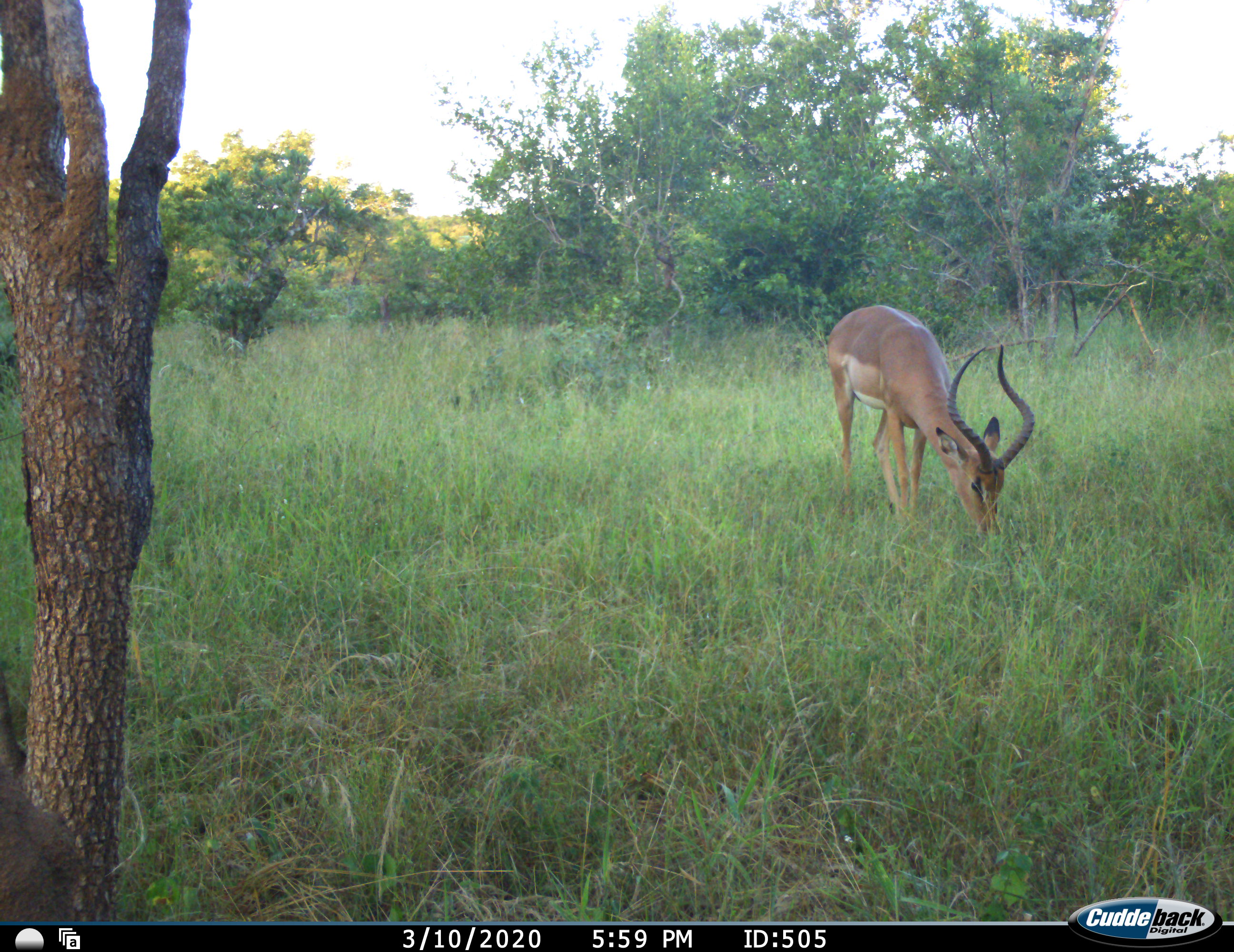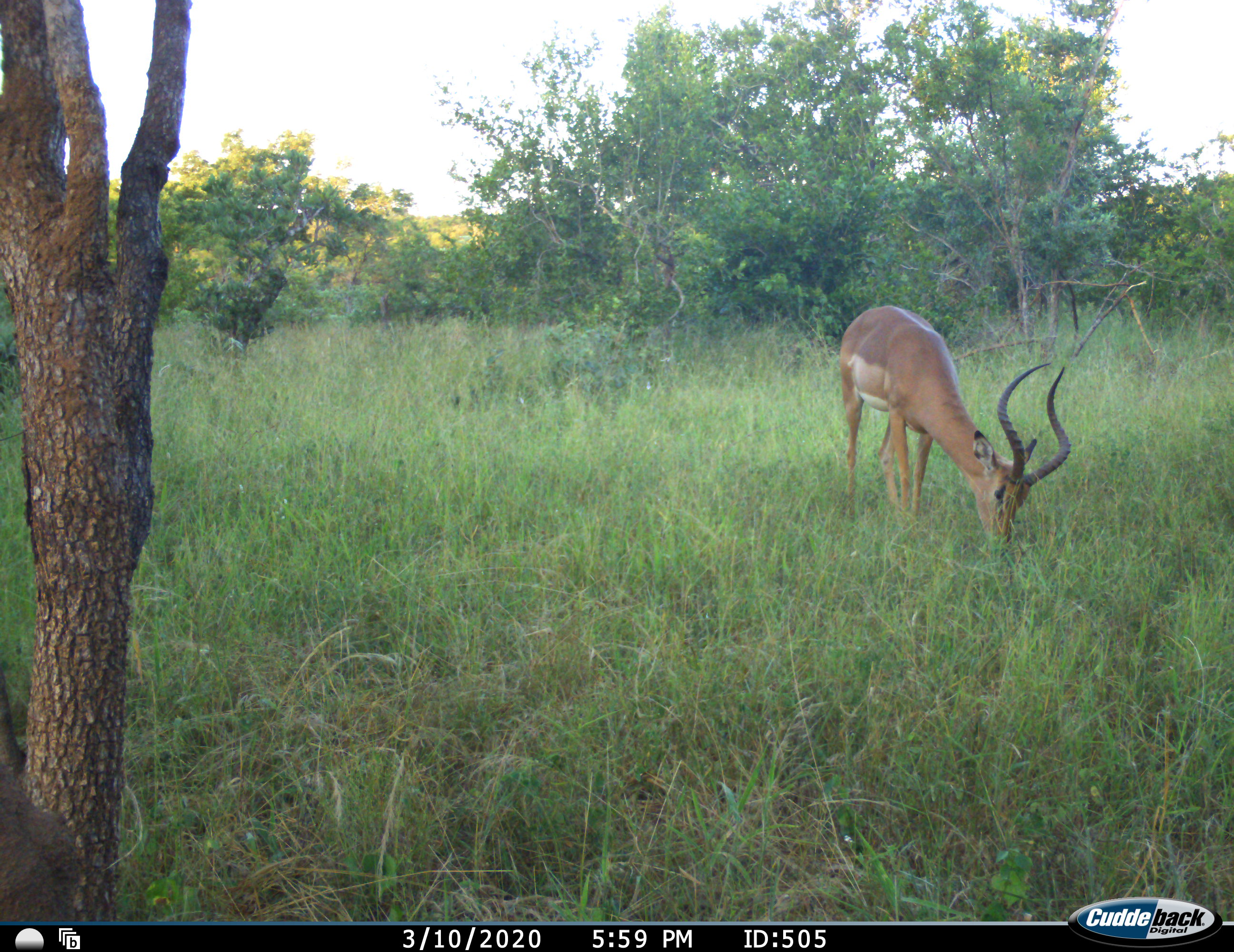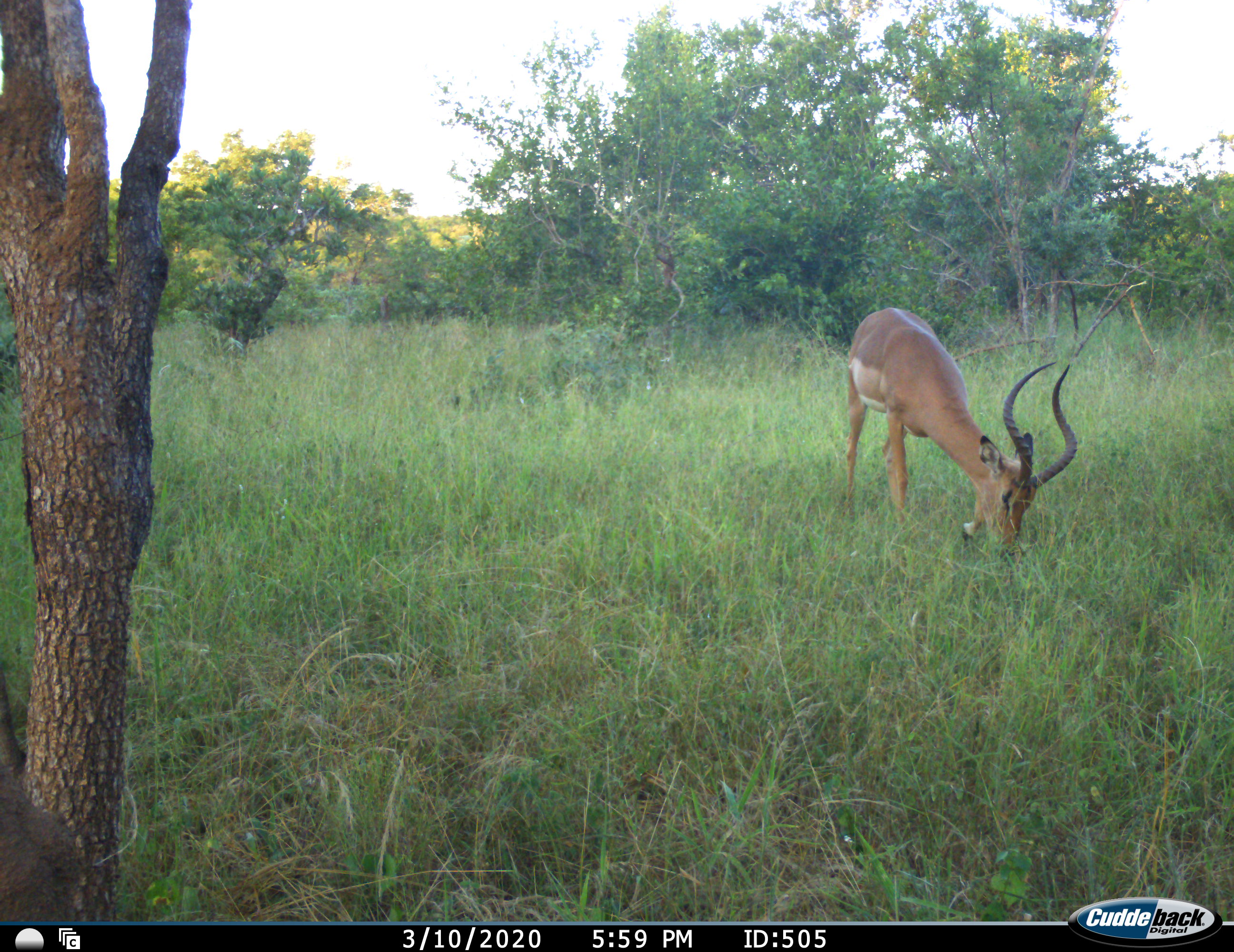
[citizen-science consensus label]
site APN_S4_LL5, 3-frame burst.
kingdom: Animalia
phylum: Chordata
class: Mammalia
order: Artiodactyla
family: Bovidae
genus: Aepyceros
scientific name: Aepyceros melampus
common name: impala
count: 1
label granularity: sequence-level